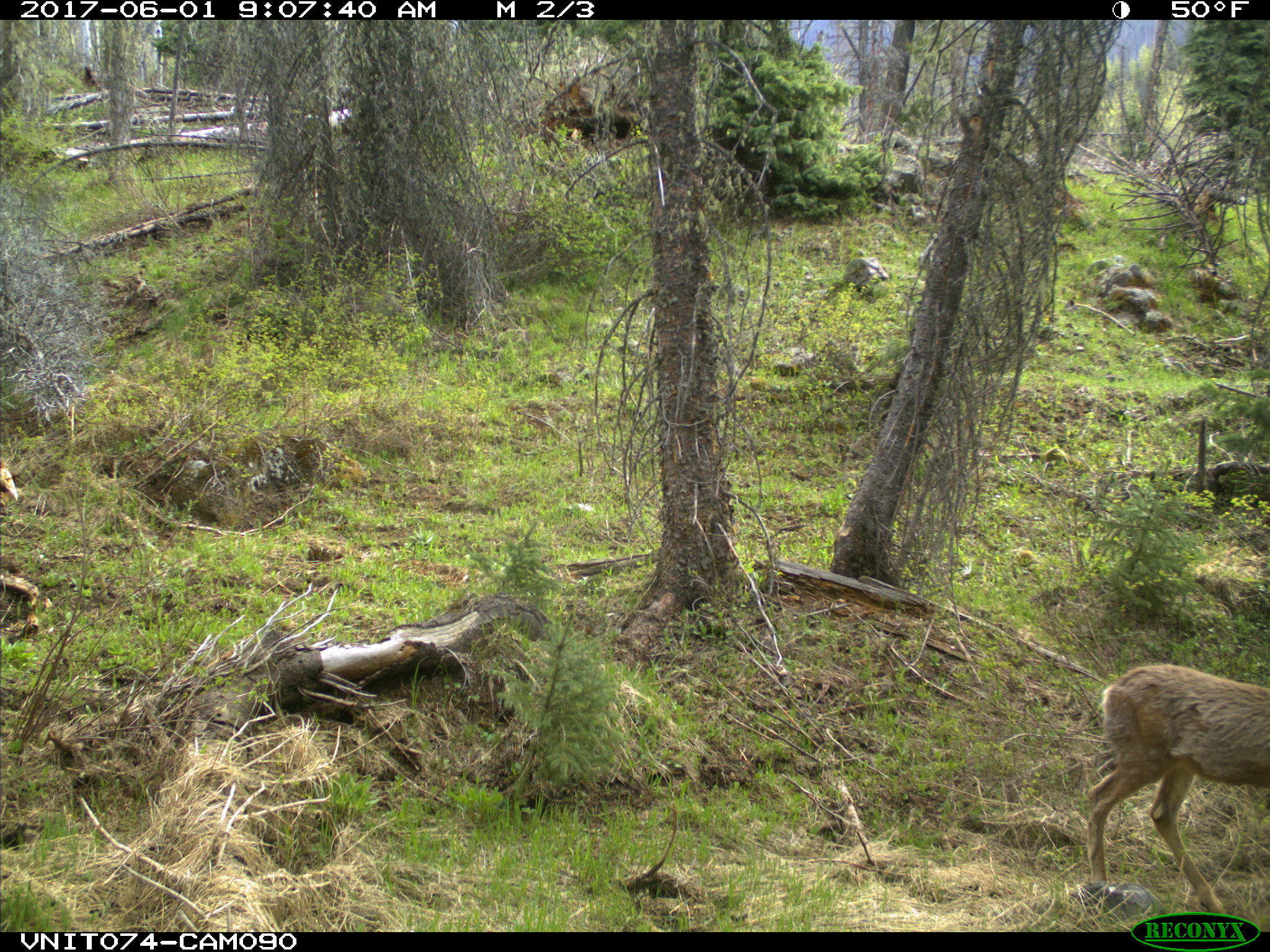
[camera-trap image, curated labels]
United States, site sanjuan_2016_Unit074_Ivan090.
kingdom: Animalia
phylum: Chordata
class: Mammalia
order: Artiodactyla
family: Cervidae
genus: Odocoileus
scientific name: Odocoileus hemionus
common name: mule deer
Odocoileus hemionus (mule deer).